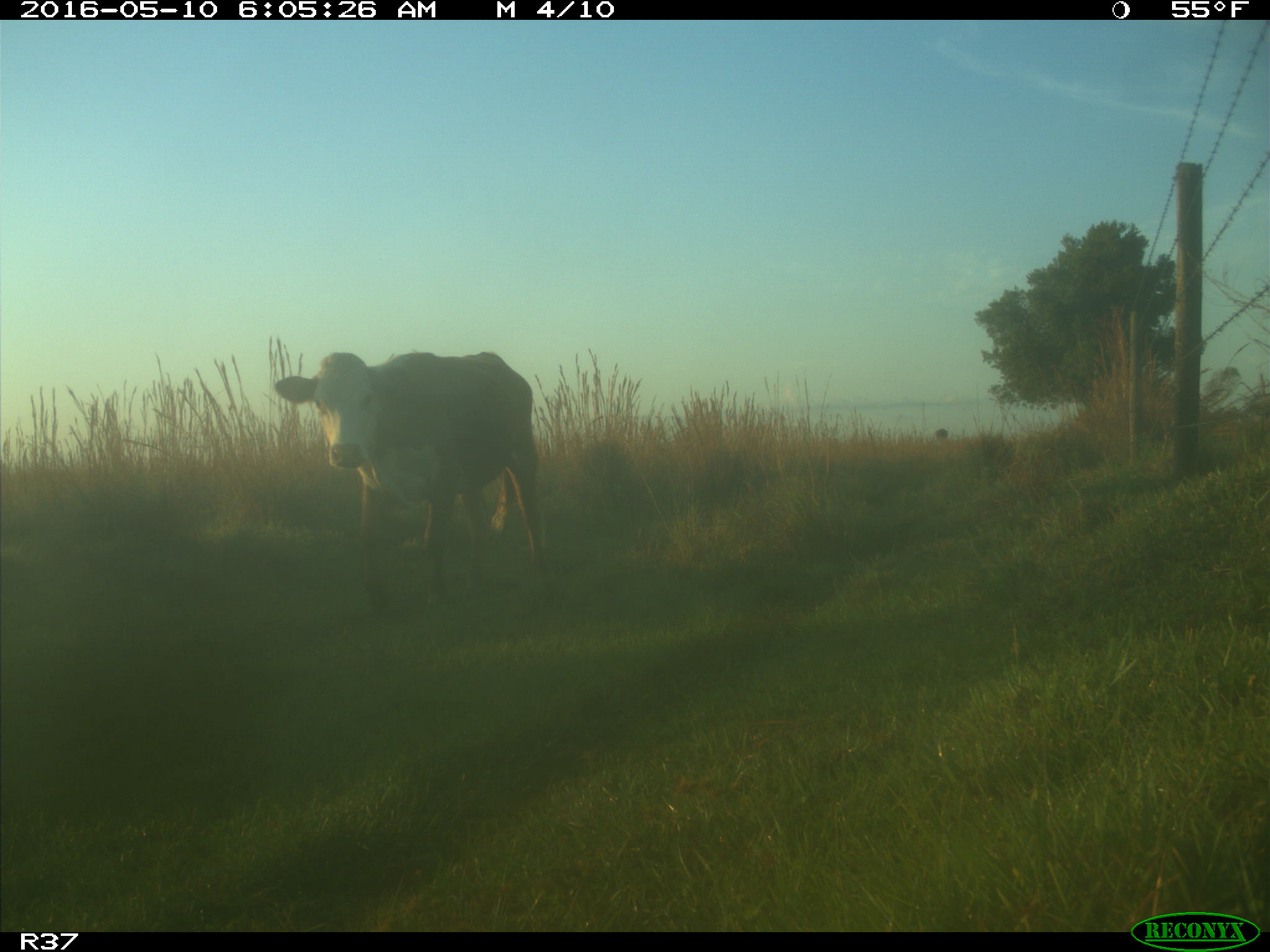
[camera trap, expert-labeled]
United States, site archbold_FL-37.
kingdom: Animalia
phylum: Chordata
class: Mammalia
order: Artiodactyla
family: Bovidae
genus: Bos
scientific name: Bos taurus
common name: domestic cow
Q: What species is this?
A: Bos taurus (domestic cow).